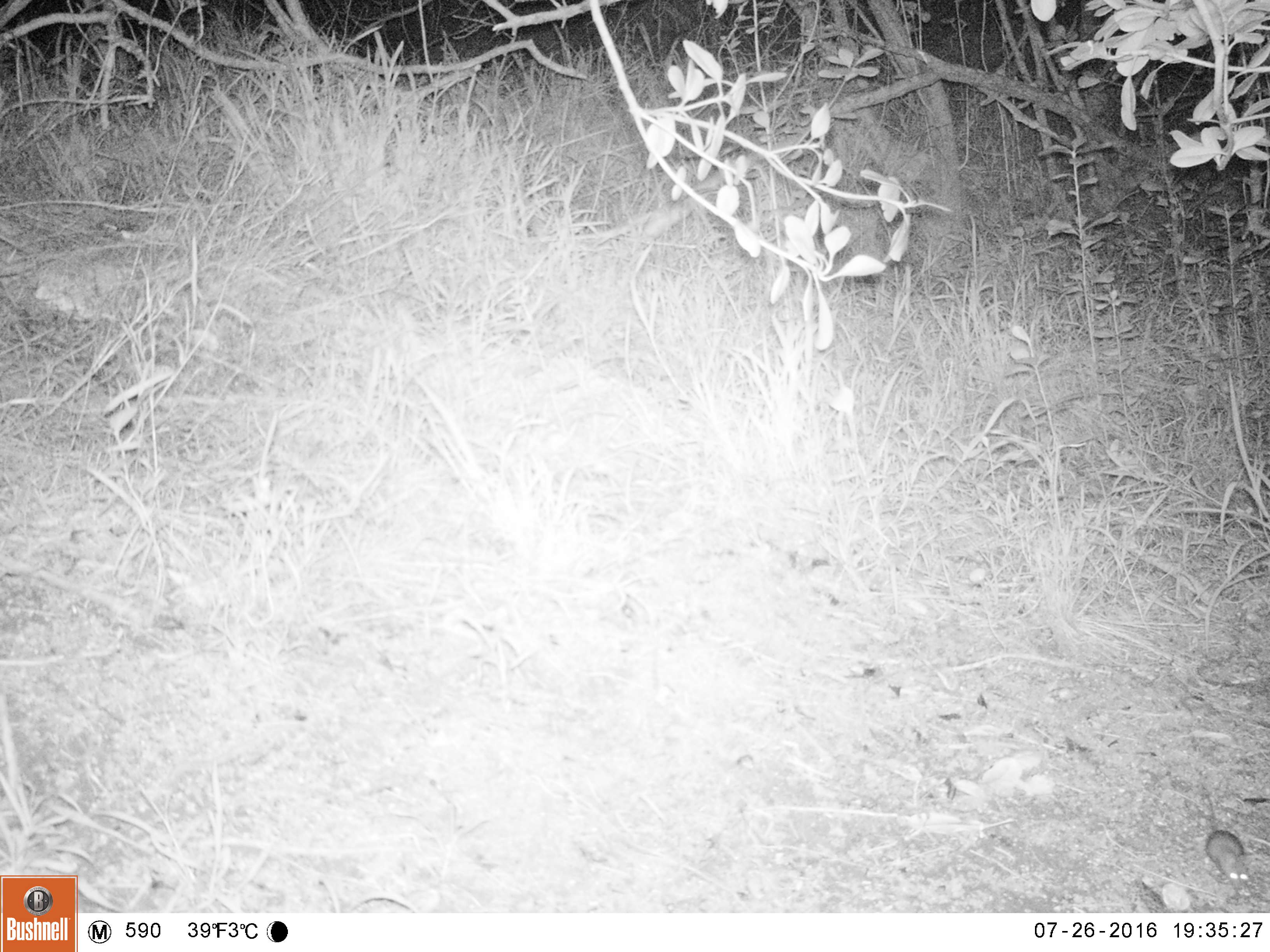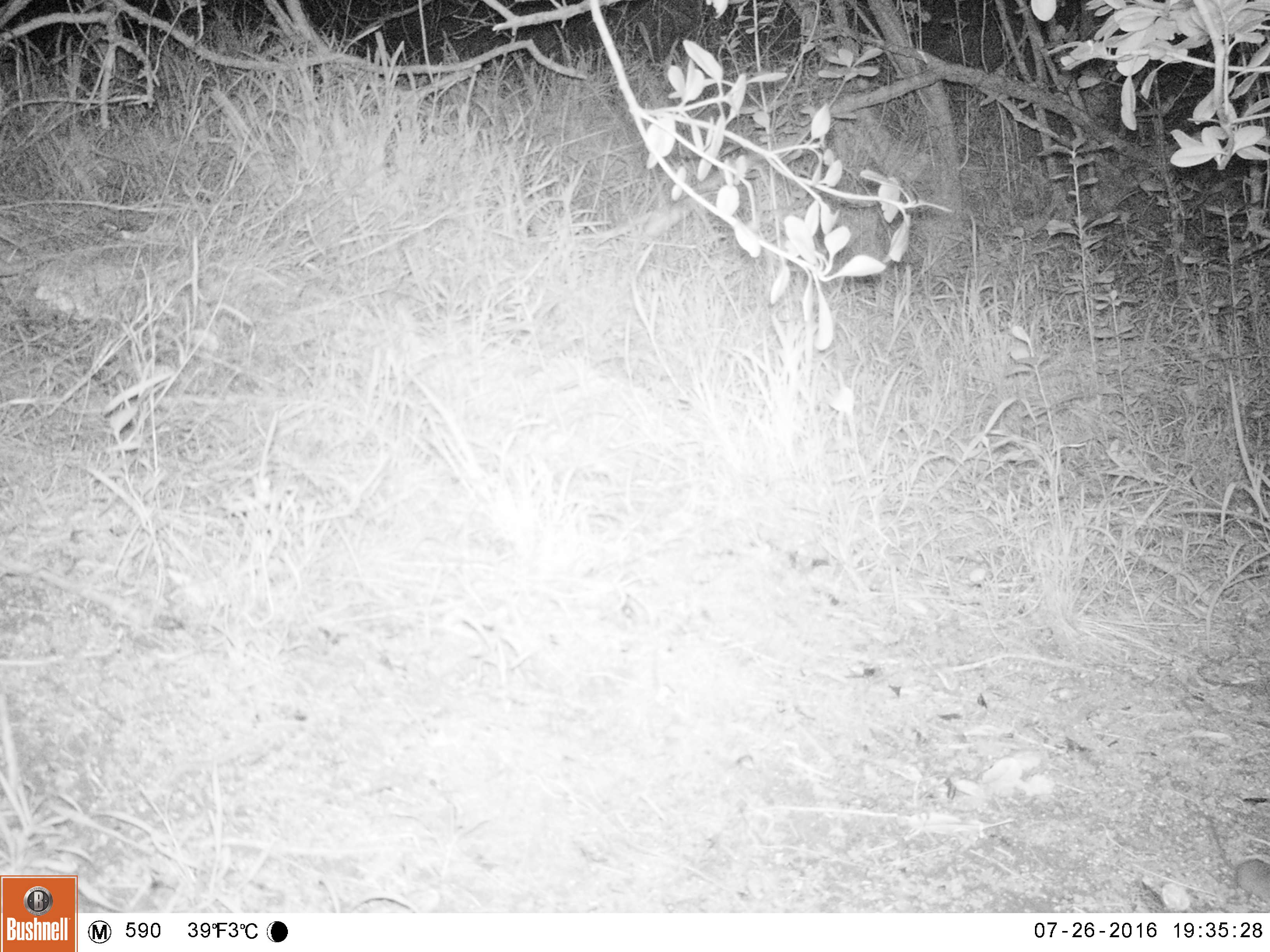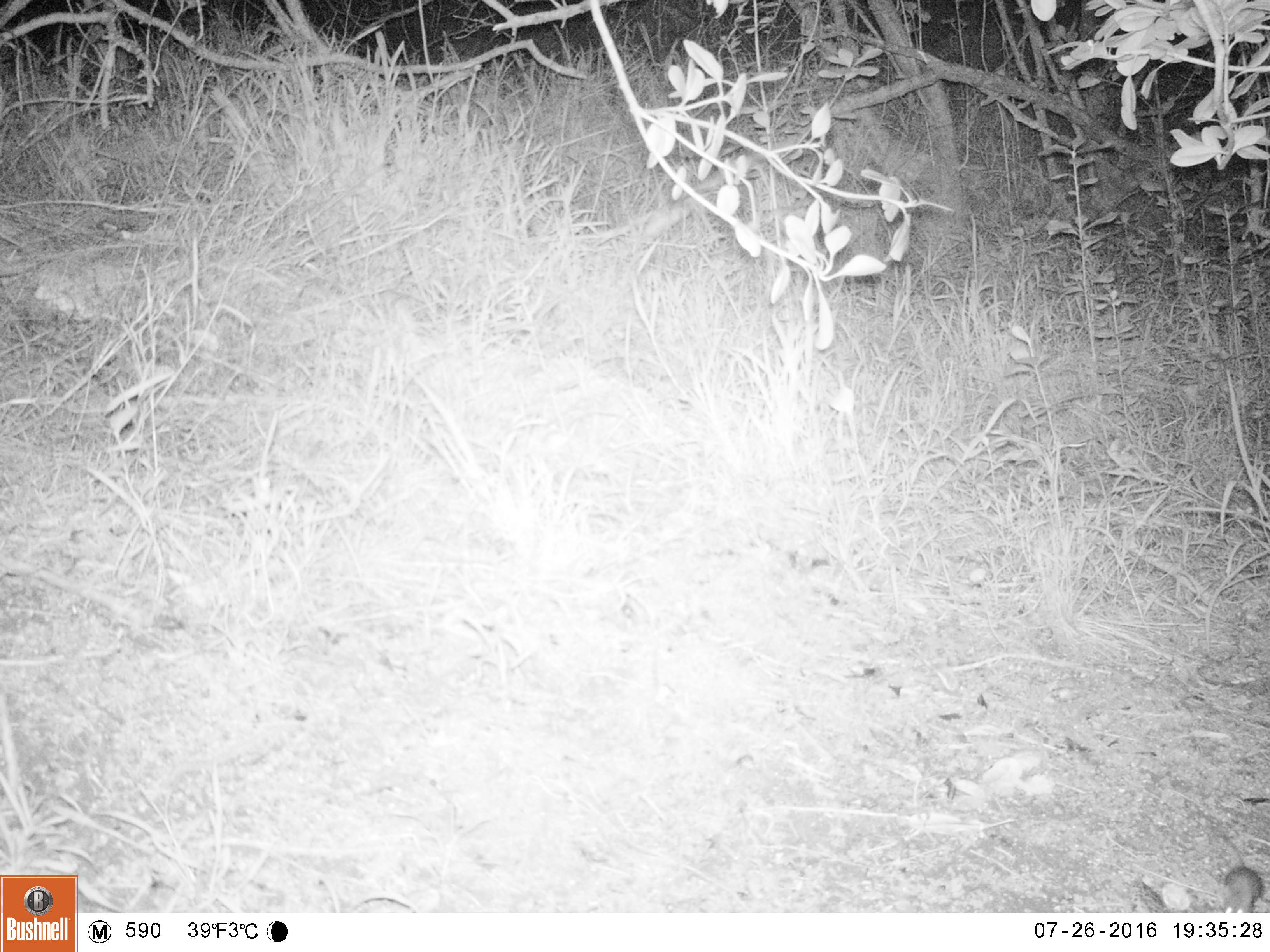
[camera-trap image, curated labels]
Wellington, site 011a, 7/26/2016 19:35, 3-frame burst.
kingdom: Animalia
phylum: Chordata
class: Mammalia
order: Rodentia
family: Muridae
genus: Mus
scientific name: Mus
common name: mouse